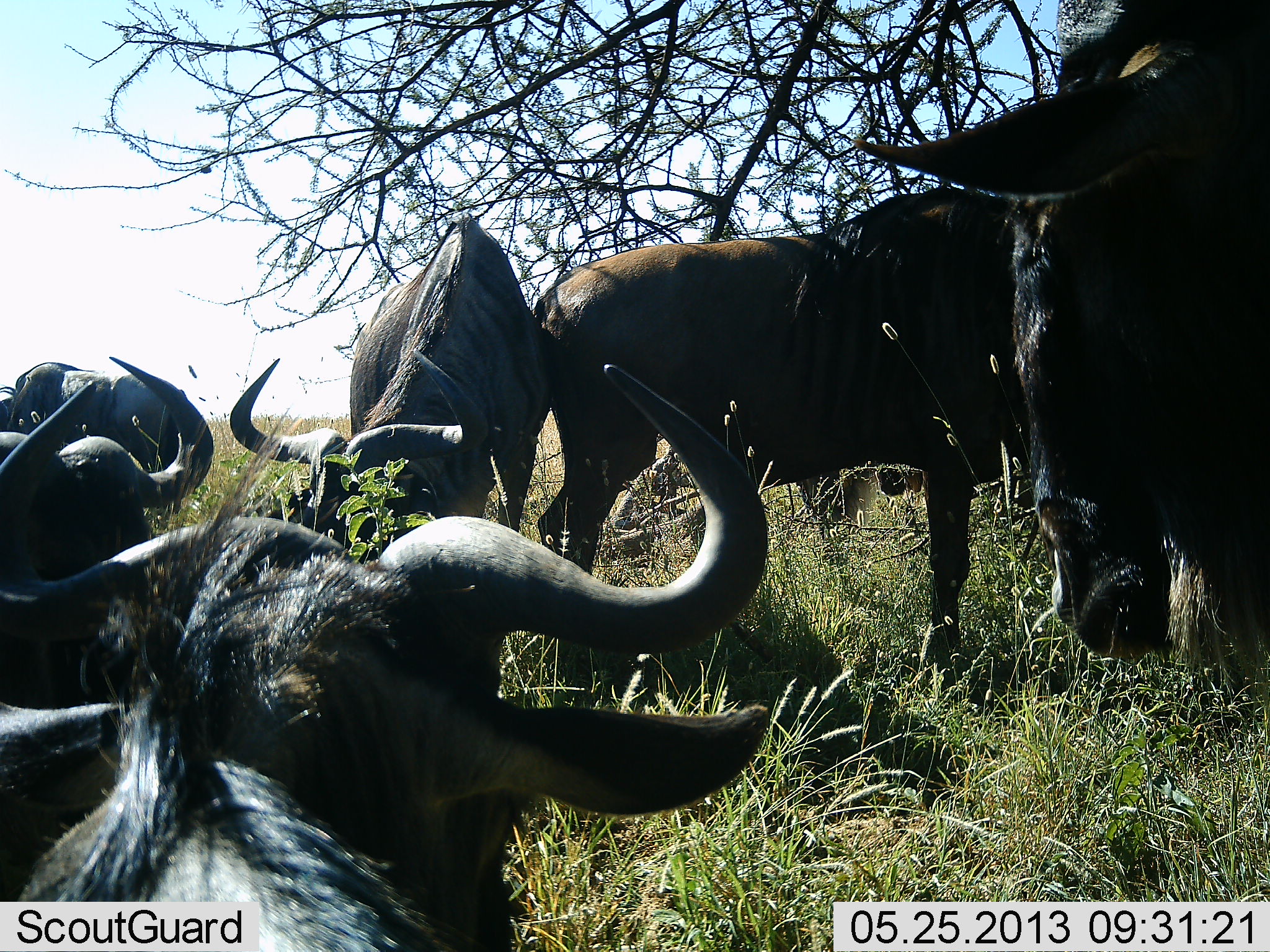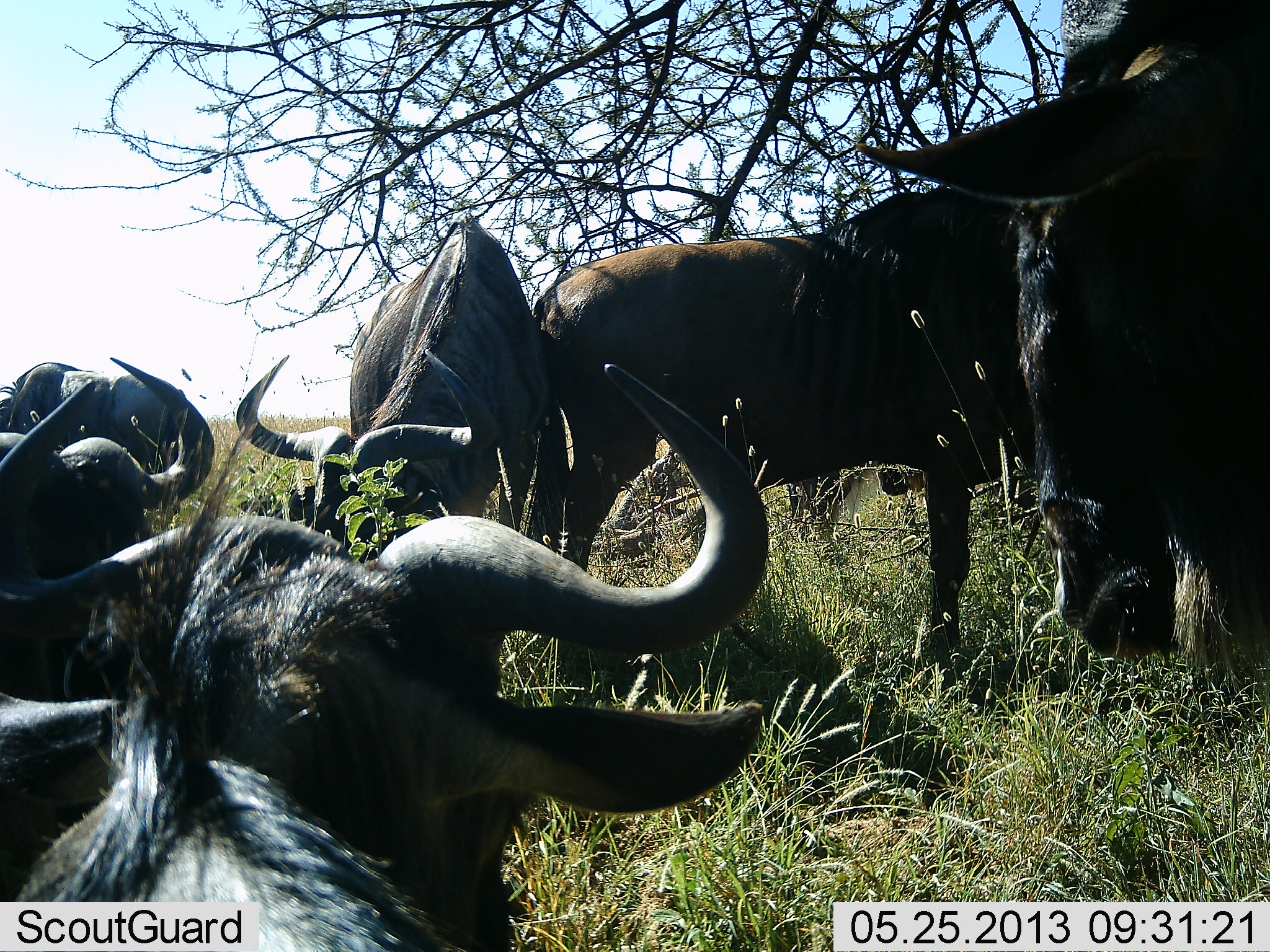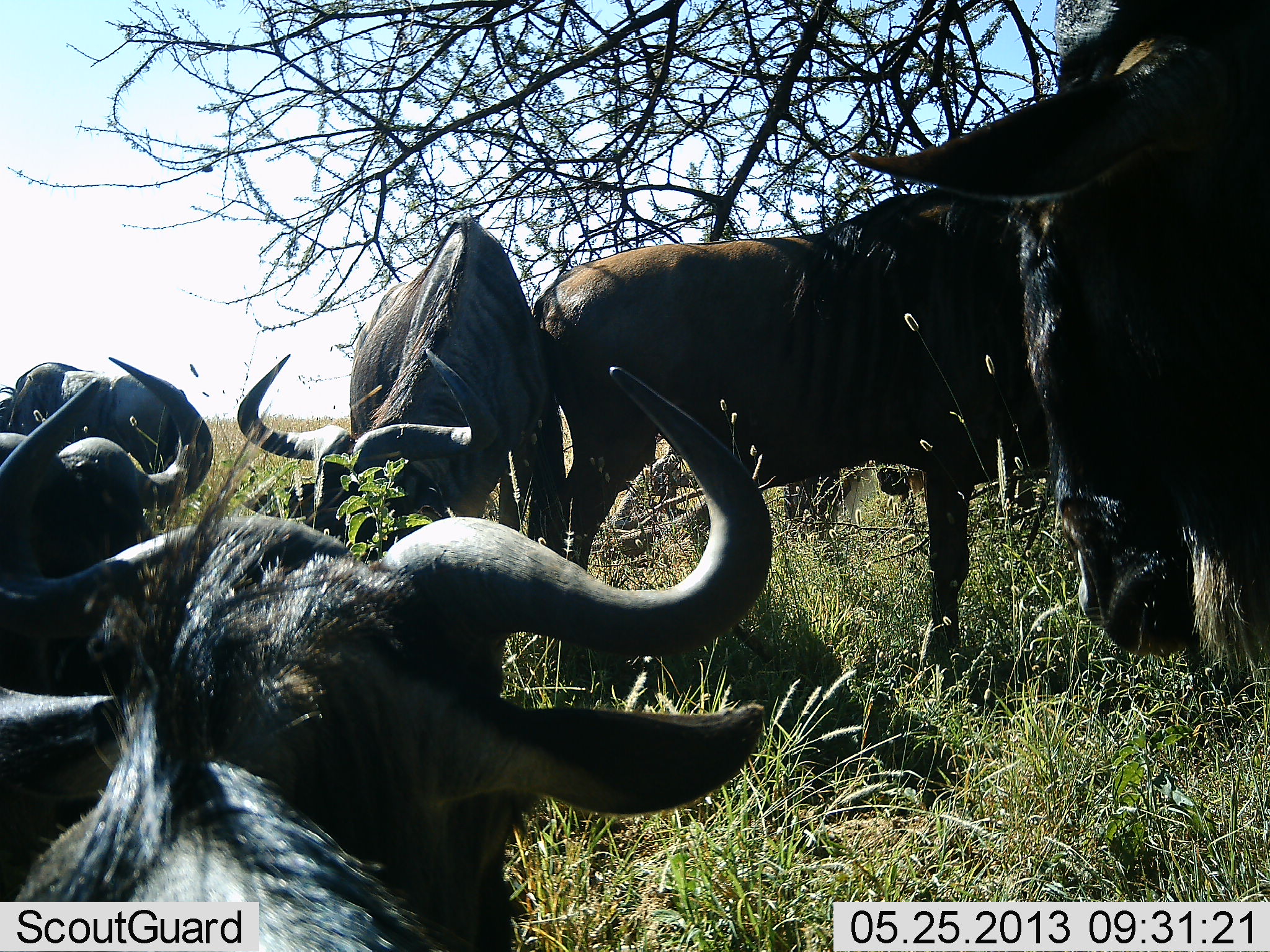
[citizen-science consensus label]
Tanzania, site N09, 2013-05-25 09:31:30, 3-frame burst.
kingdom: Animalia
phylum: Chordata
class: Mammalia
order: Artiodactyla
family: Bovidae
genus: Connochaetes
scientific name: Connochaetes taurinus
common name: blue wildebeest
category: wildebeest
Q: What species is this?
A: Wildebeest (blue wildebeest) (Connochaetes taurinus).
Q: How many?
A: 6.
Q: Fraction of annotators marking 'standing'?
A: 92%.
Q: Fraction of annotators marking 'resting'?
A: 85%.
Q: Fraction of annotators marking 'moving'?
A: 0%.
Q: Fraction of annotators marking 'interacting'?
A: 8%.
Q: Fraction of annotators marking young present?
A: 0%.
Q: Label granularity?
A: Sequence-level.